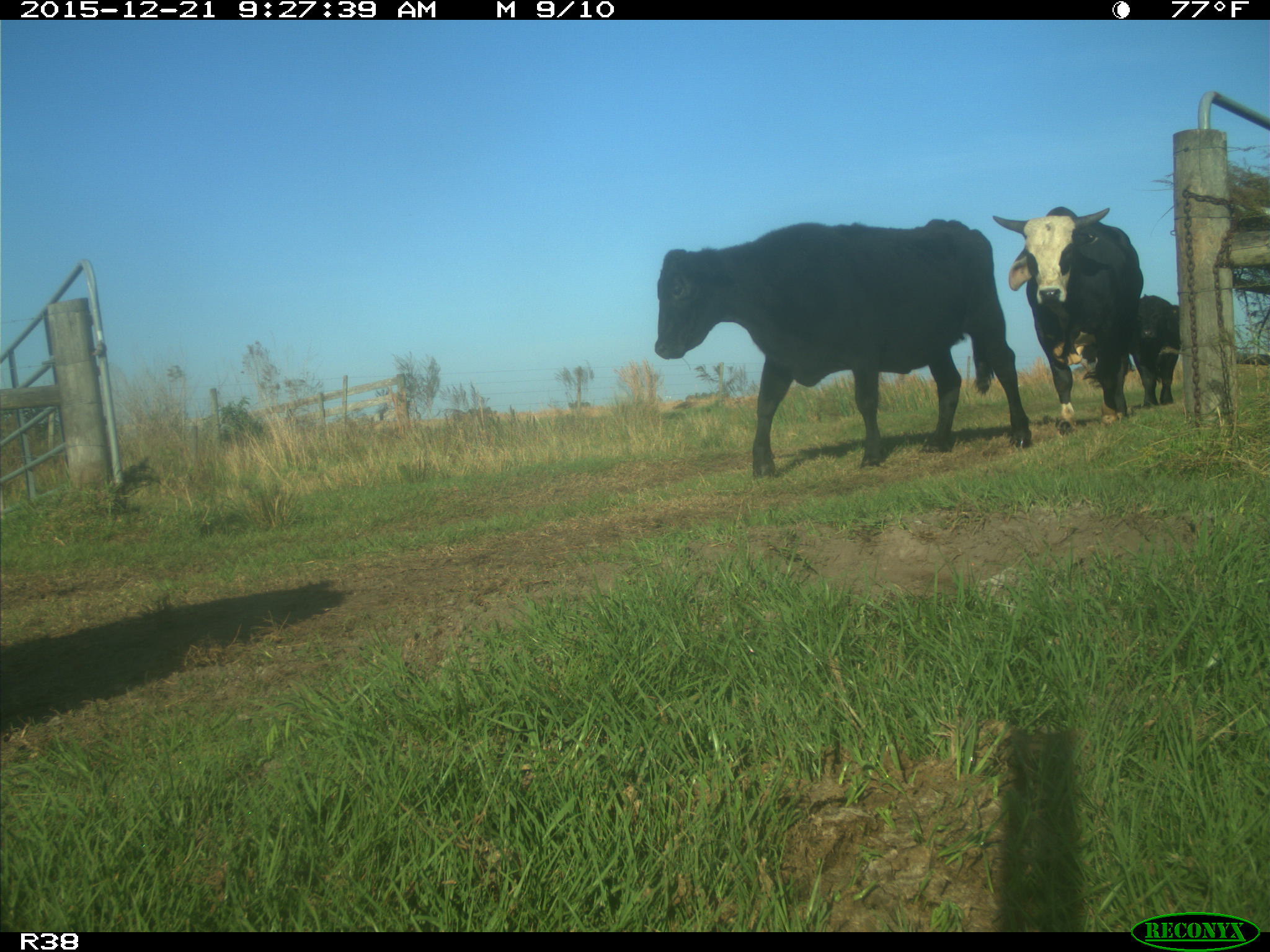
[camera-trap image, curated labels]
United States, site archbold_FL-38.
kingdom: Animalia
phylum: Chordata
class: Mammalia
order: Artiodactyla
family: Bovidae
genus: Bos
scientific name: Bos taurus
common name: domestic cow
Bos taurus (domestic cow).